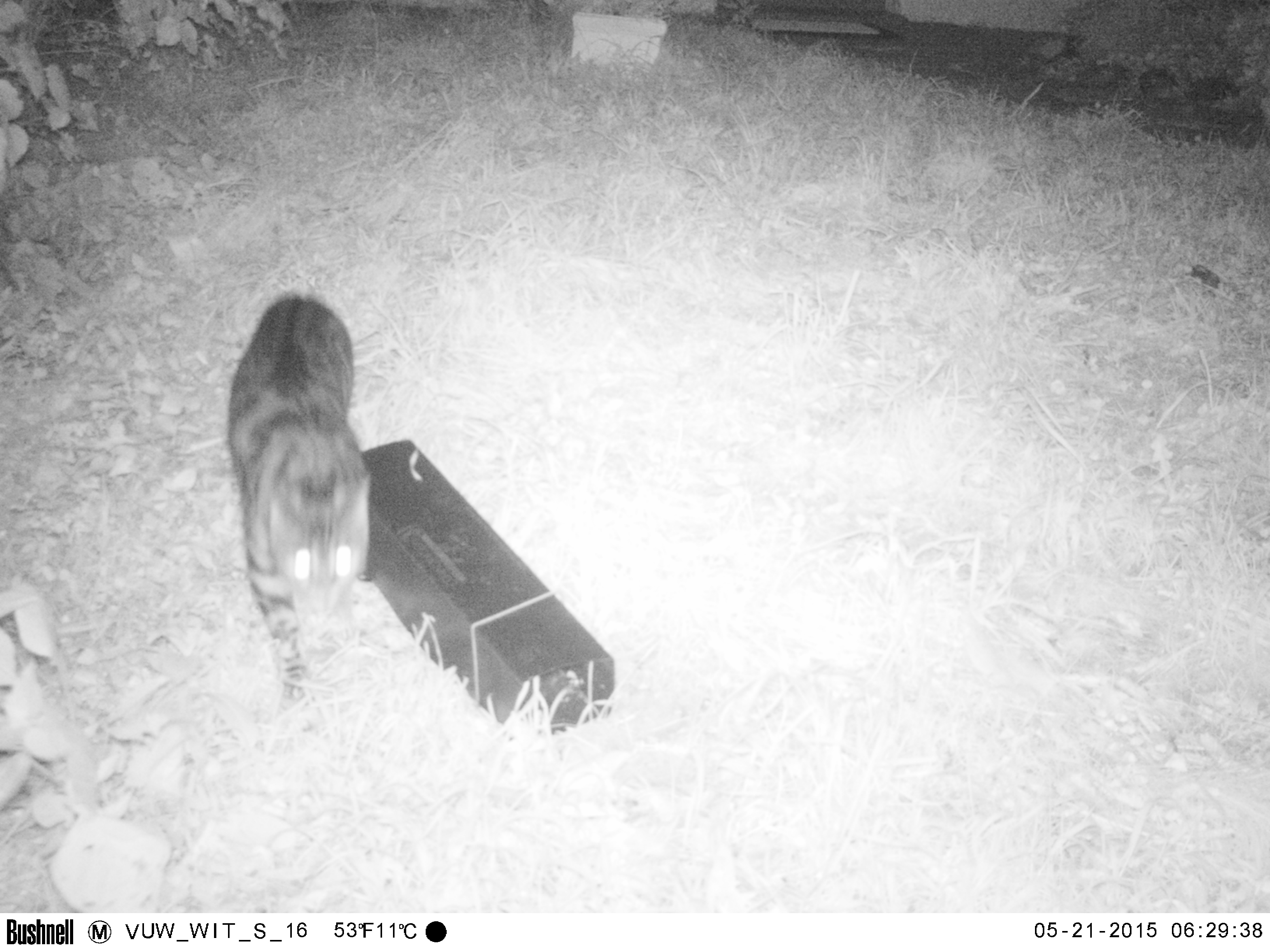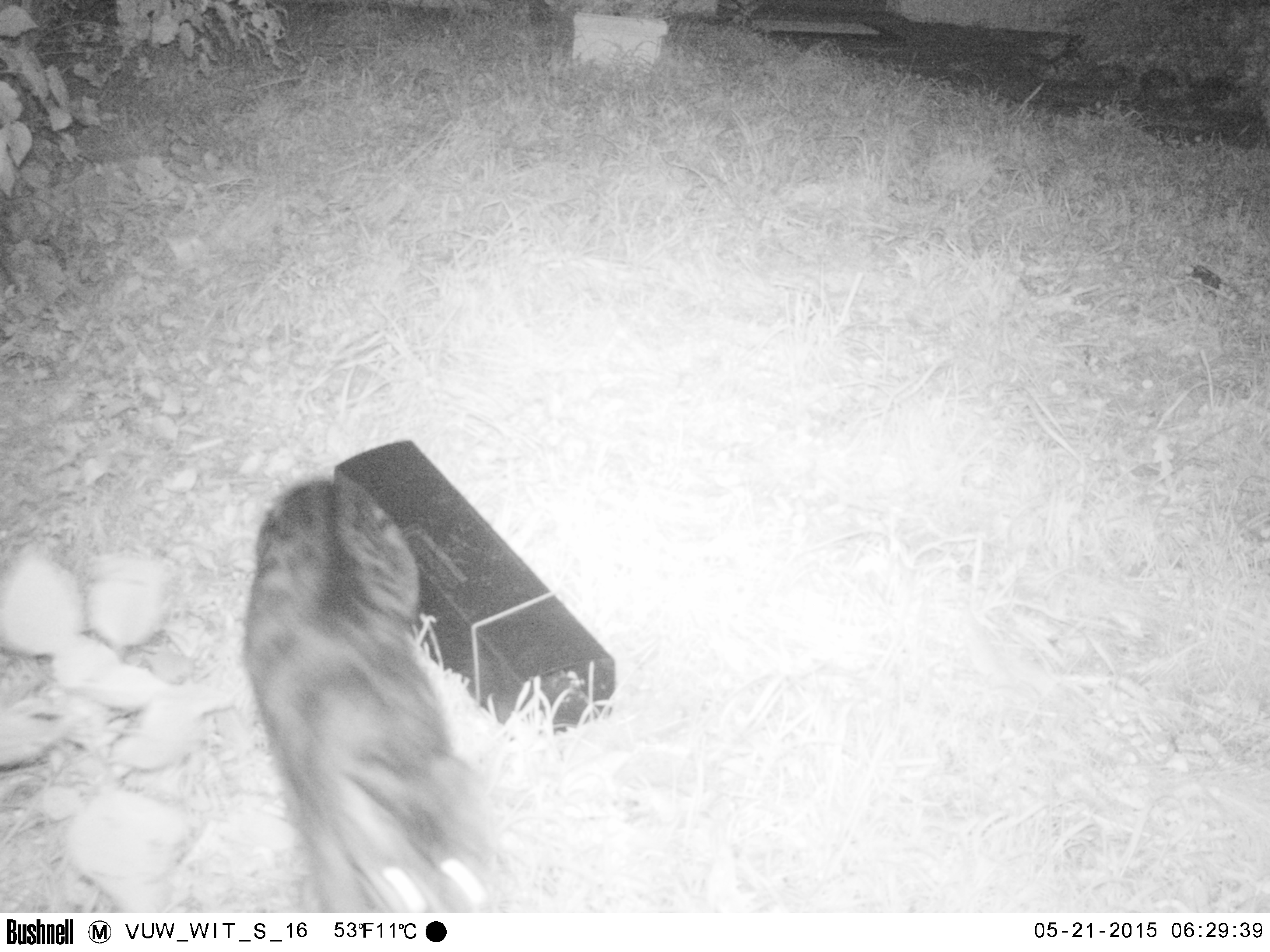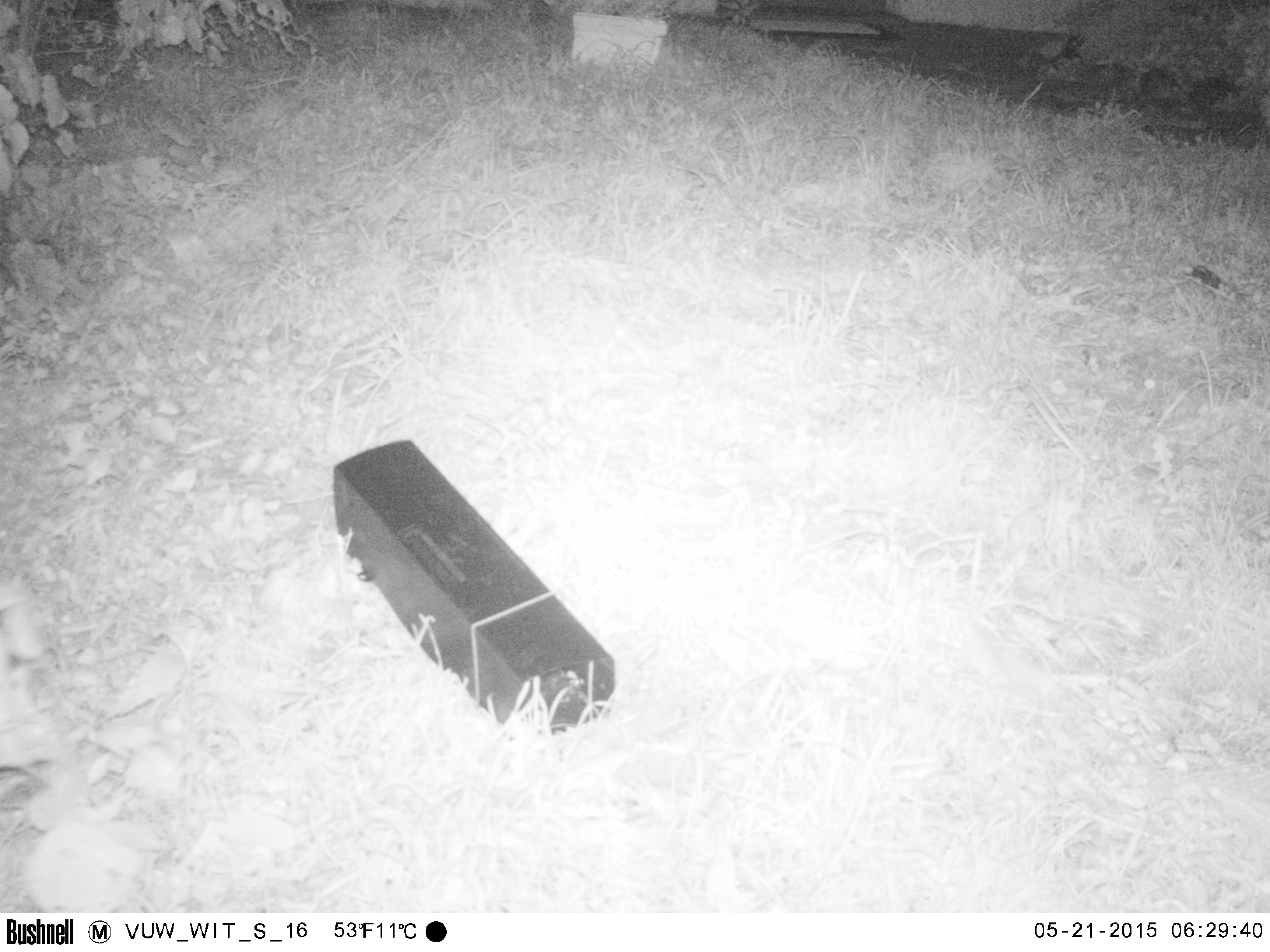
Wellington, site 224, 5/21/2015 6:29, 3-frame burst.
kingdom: Animalia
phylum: Chordata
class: Mammalia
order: Carnivora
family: Felidae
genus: Felis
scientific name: Felis catus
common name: cat